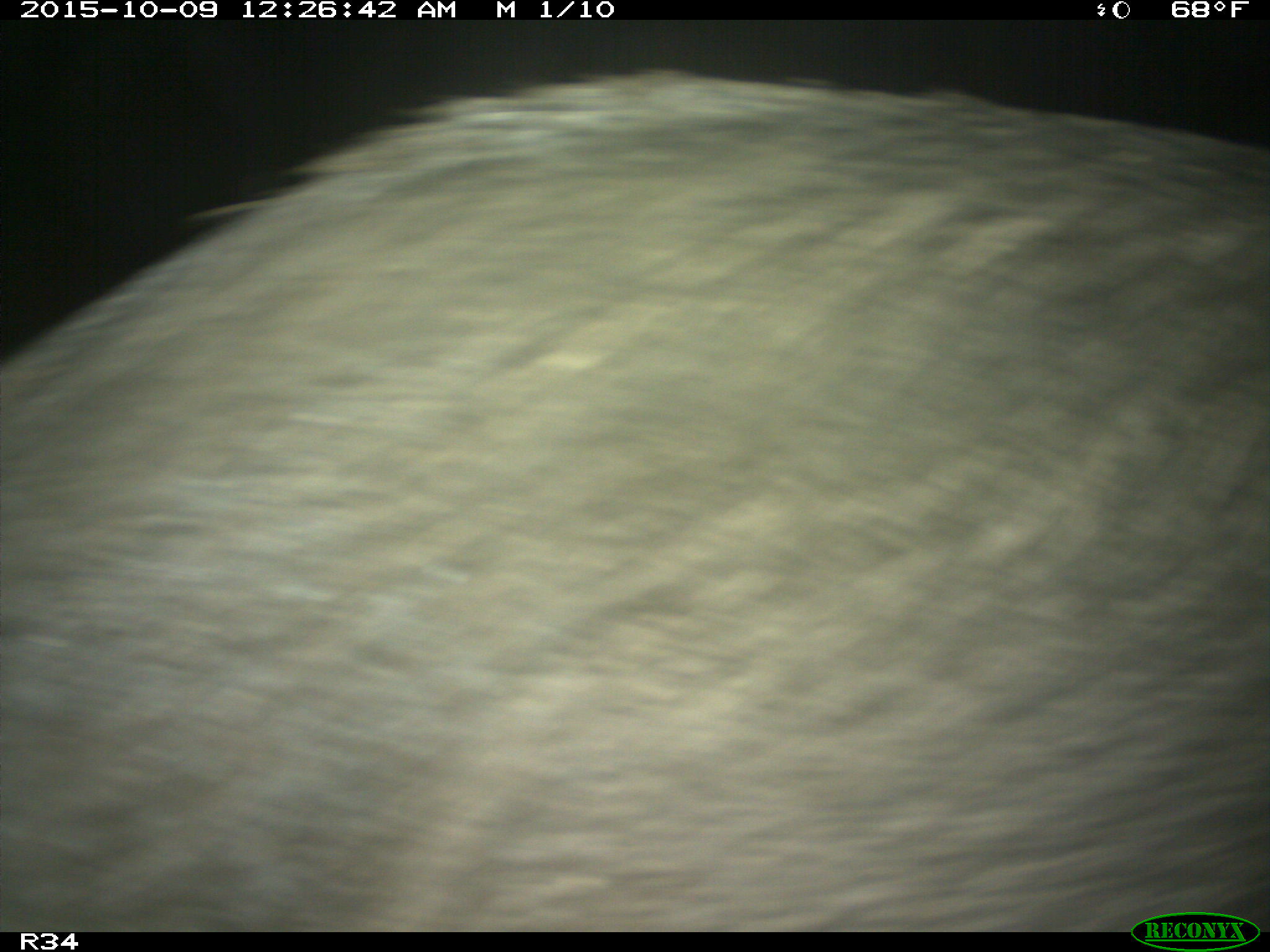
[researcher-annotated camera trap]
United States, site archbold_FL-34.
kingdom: Animalia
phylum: Chordata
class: Mammalia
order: Artiodactyla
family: Suidae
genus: Sus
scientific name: Sus scrofa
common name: wild boar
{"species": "Sus scrofa (wild boar)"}